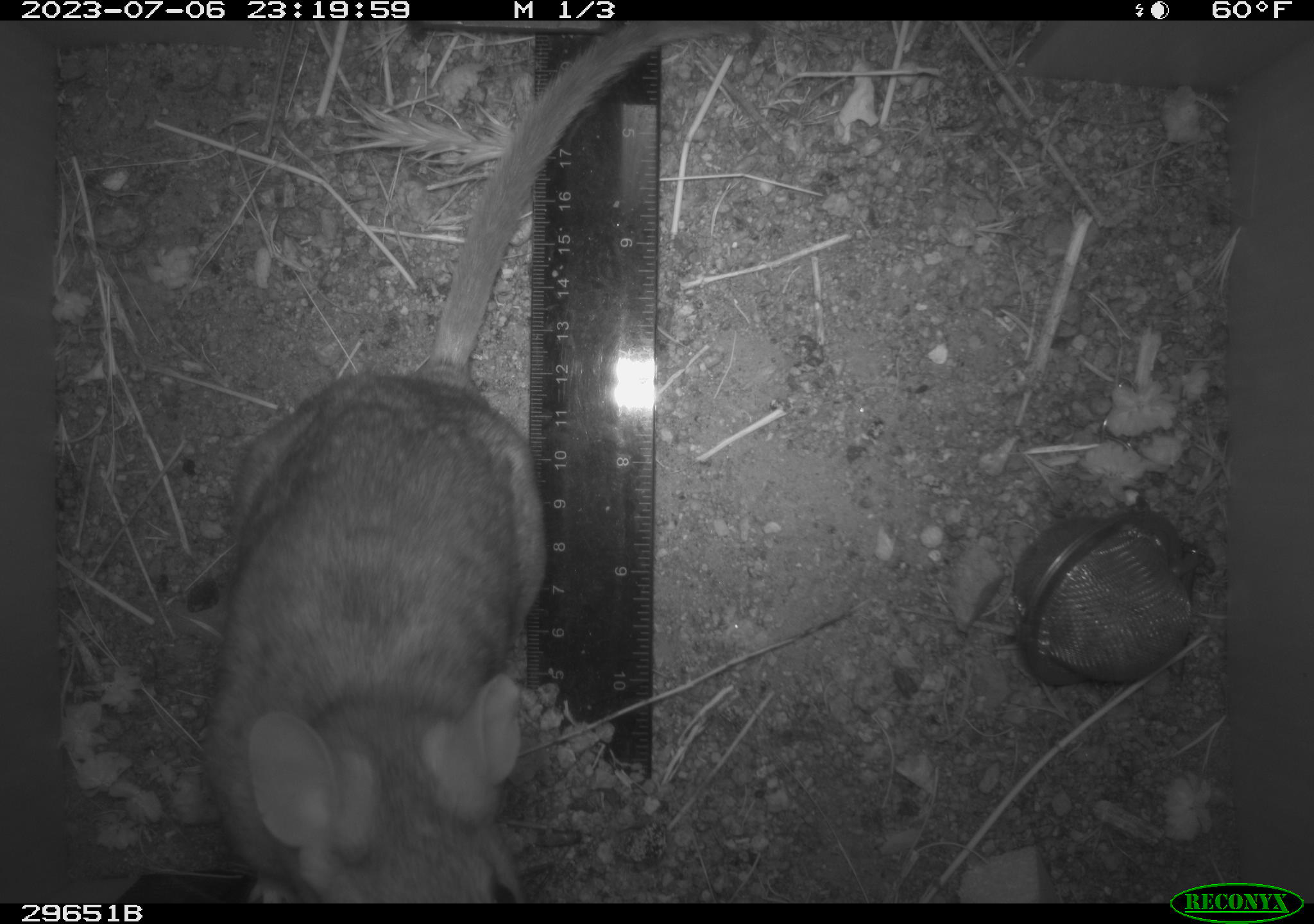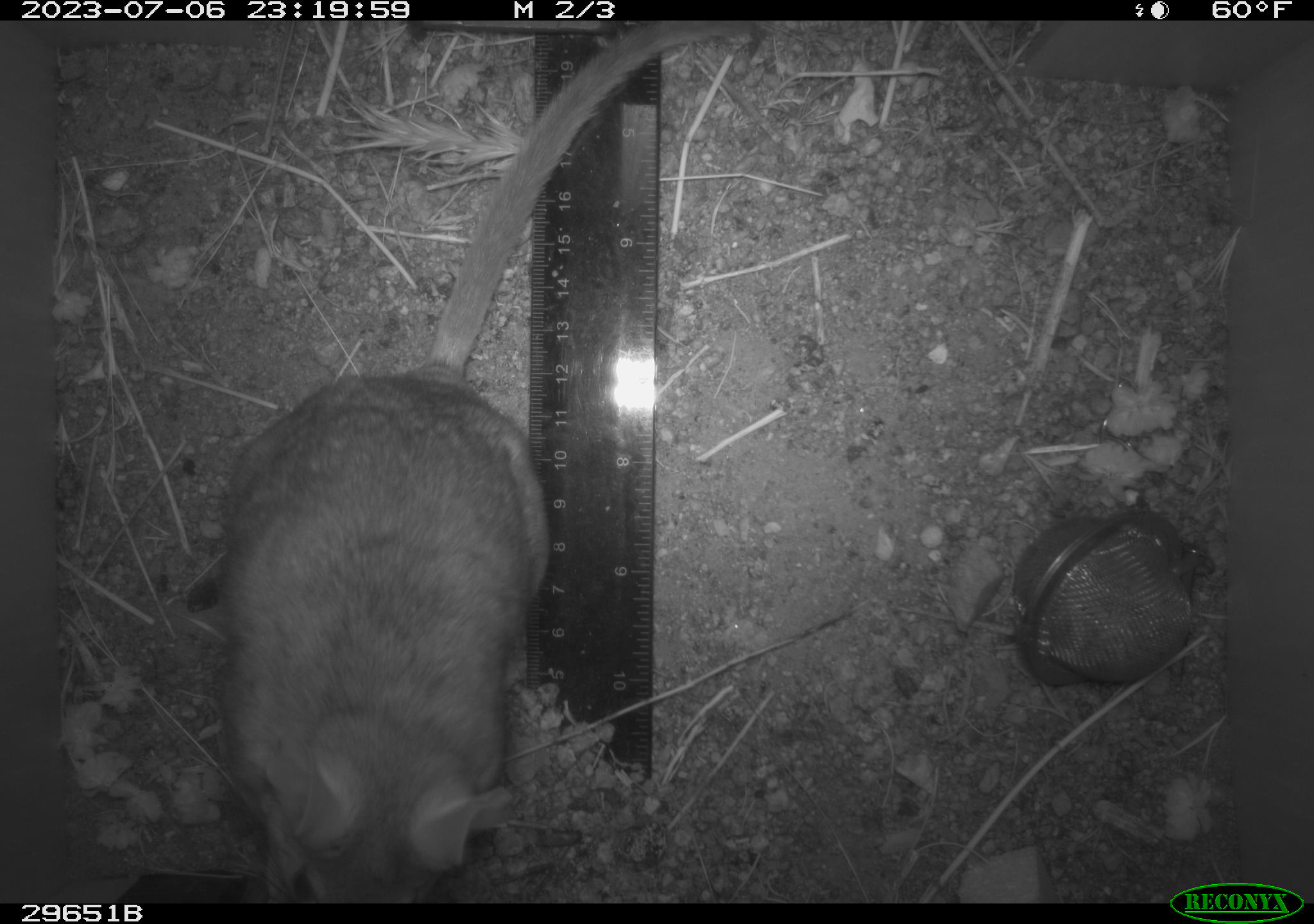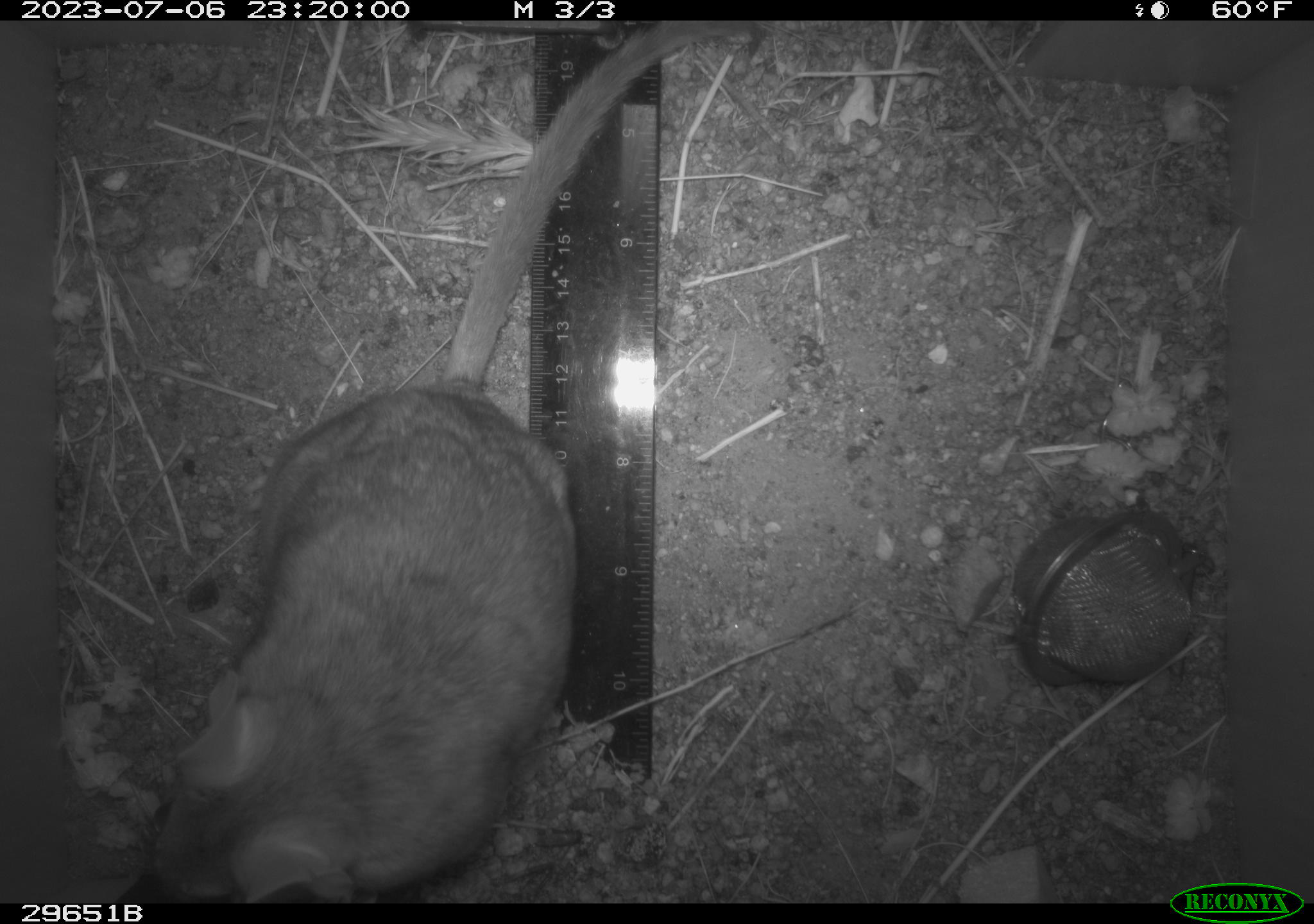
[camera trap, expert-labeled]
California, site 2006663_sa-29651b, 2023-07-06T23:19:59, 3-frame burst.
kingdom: Animalia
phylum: Chordata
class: Mammalia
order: Rodentia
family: Cricetidae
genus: Neotoma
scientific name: Neotoma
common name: pack rat or woodrat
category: neotoma species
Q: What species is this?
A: Neotoma species (pack rat or woodrat) (Neotoma).